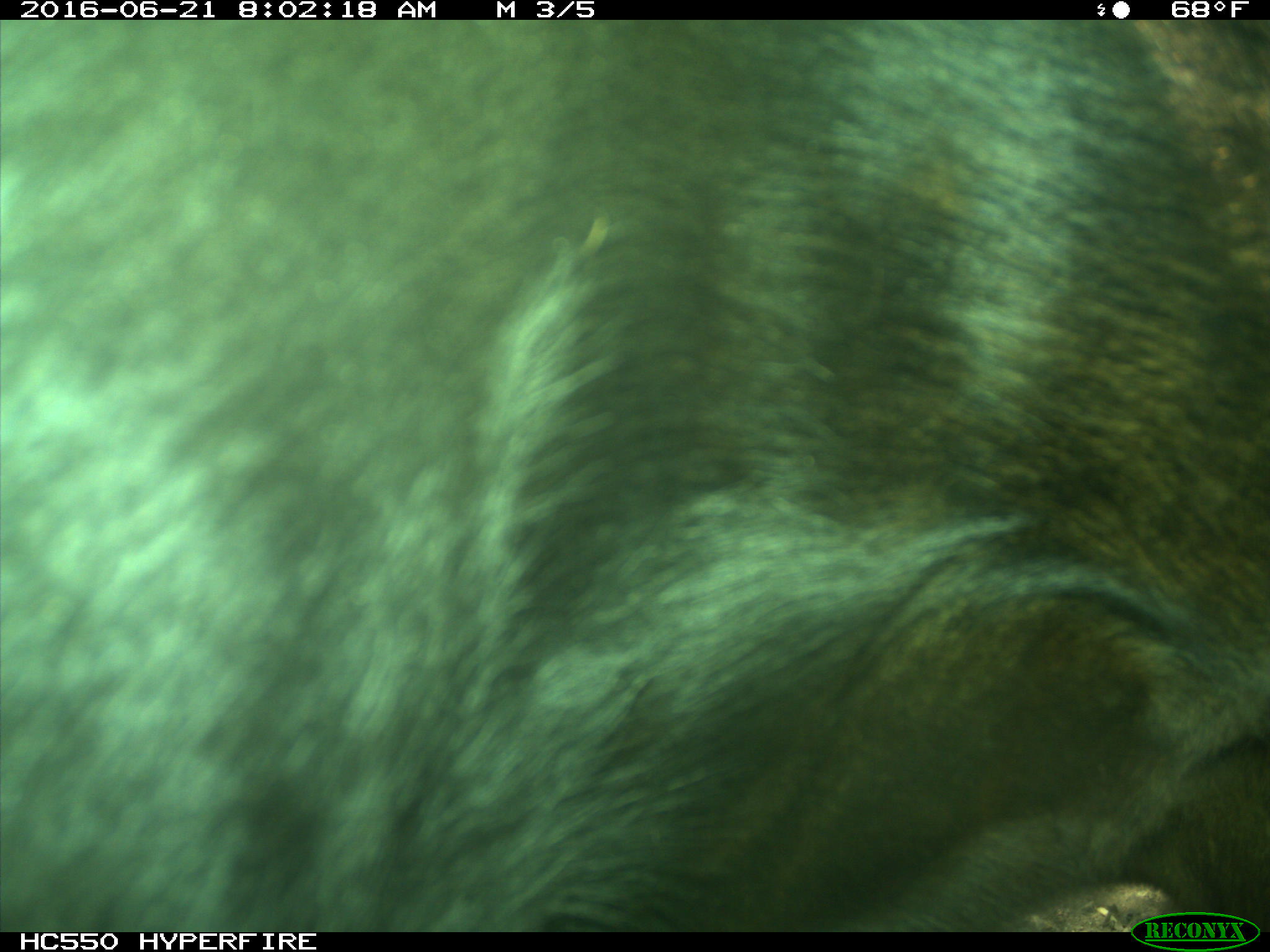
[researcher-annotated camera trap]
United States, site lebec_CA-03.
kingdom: Animalia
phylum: Chordata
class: Mammalia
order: Artiodactyla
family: Bovidae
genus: Bos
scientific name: Bos taurus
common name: domestic cow